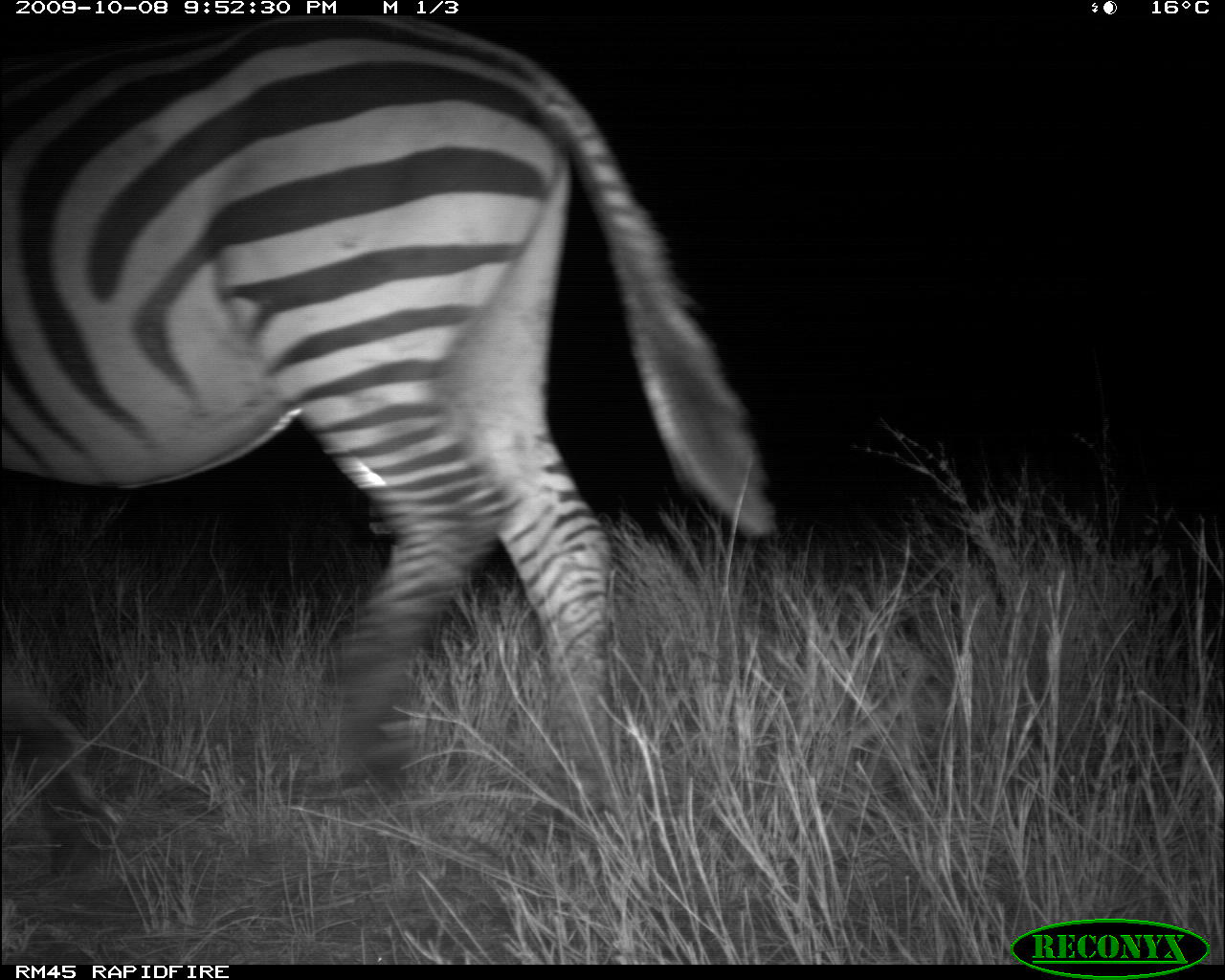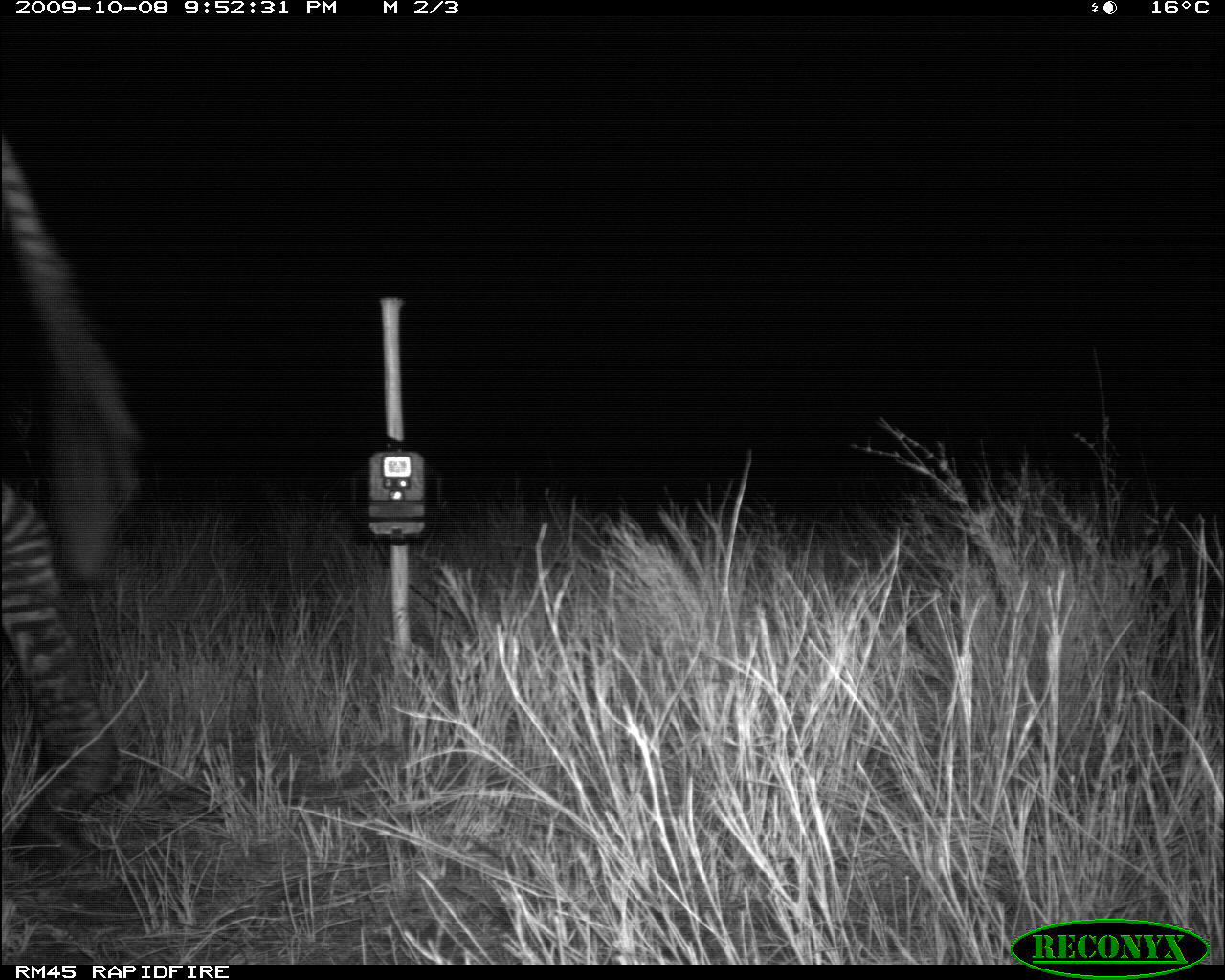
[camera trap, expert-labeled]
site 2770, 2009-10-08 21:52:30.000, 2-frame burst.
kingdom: Animalia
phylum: Chordata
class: Mammalia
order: Perissodactyla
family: Equidae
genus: Equus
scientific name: Equus quagga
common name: plains zebra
Equus quagga (plains zebra), count 1.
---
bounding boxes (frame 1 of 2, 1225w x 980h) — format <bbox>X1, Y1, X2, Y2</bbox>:
equus quagga: <bbox>1, 8, 777, 805</bbox>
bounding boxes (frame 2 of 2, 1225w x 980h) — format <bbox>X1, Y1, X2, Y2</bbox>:
equus quagga: <bbox>0, 116, 159, 879</bbox>